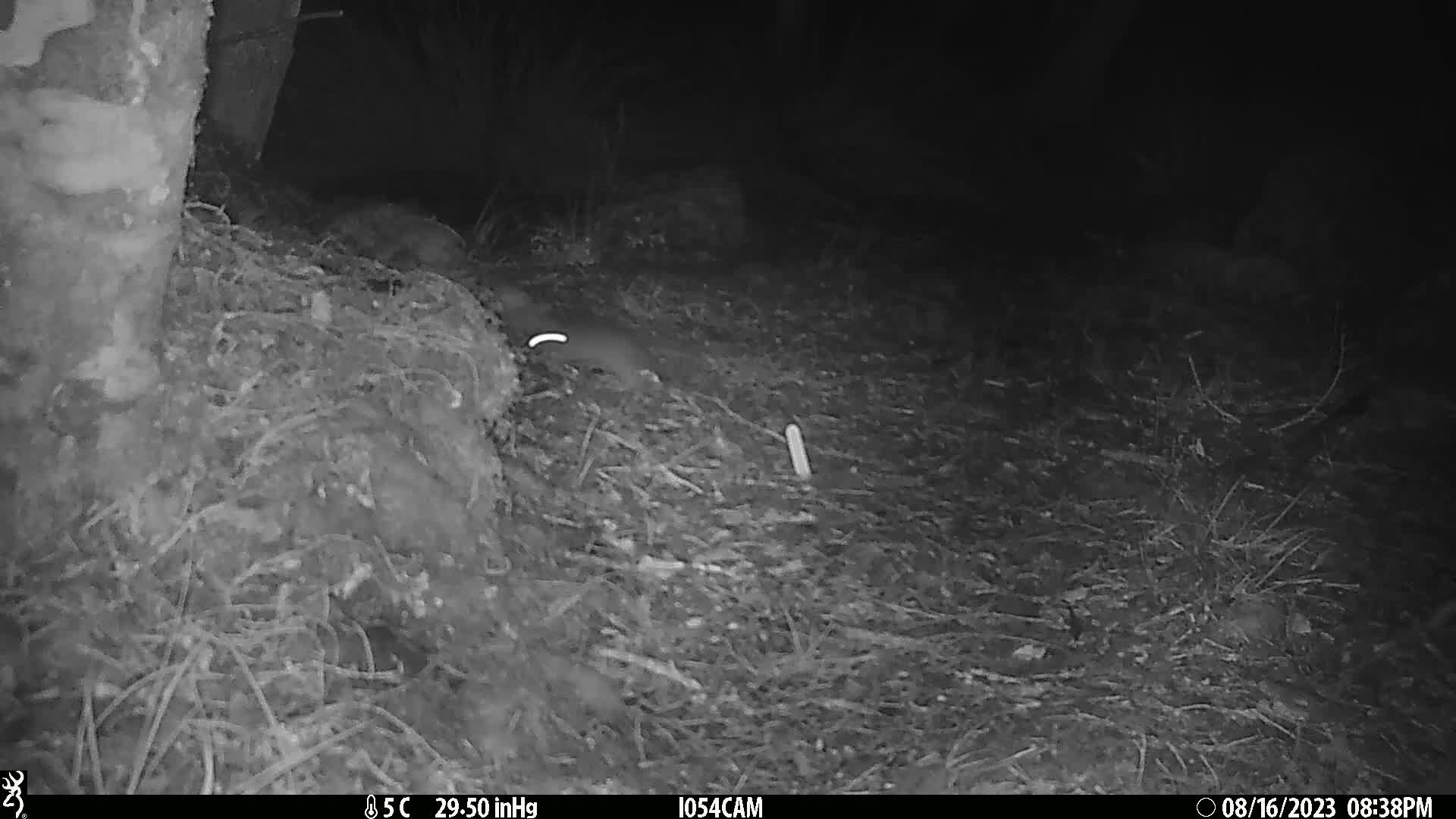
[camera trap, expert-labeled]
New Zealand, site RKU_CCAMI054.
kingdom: Animalia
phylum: Chordata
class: Mammalia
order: Rodentia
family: Muridae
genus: Rattus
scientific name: Rattus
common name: rat